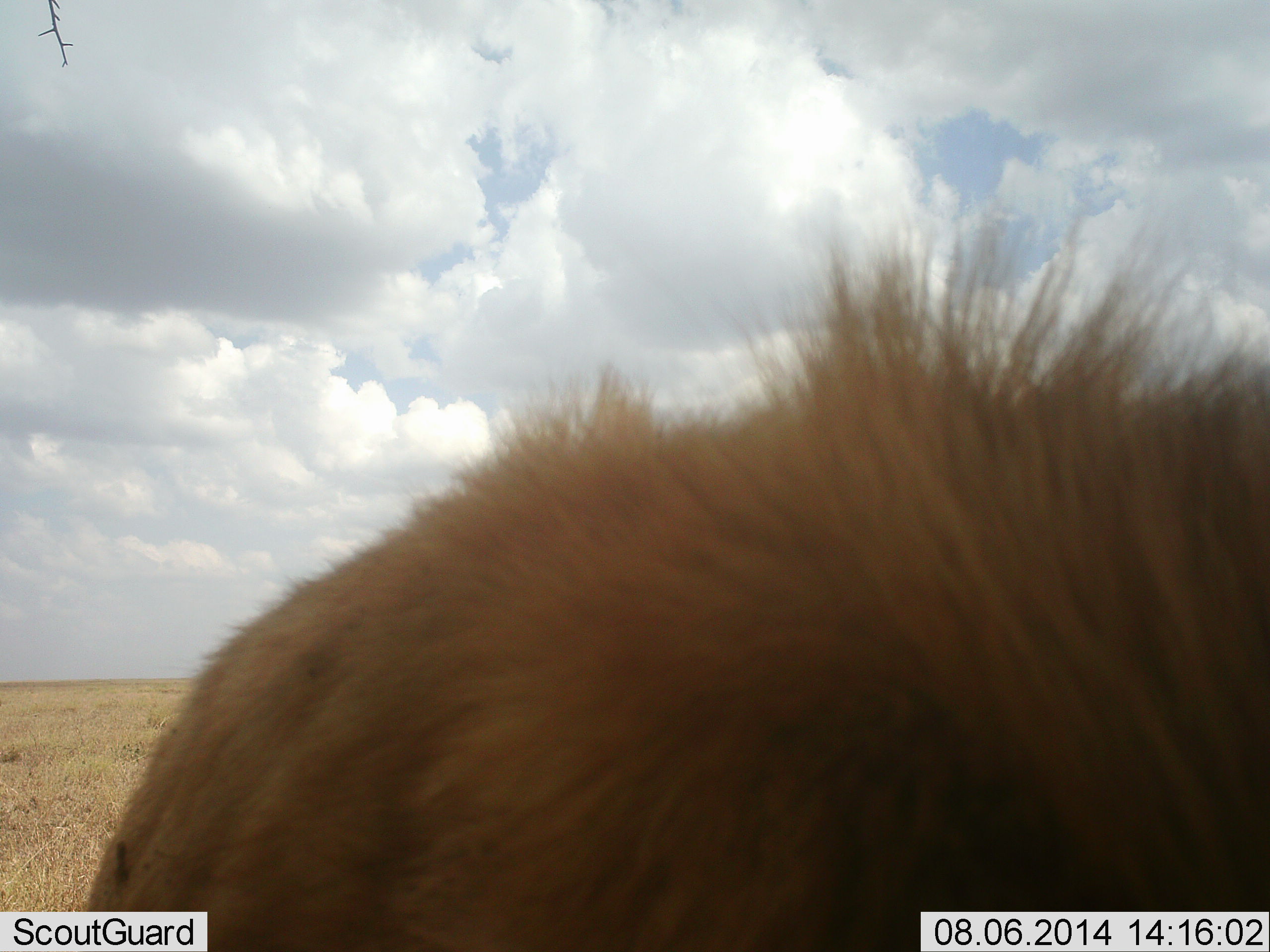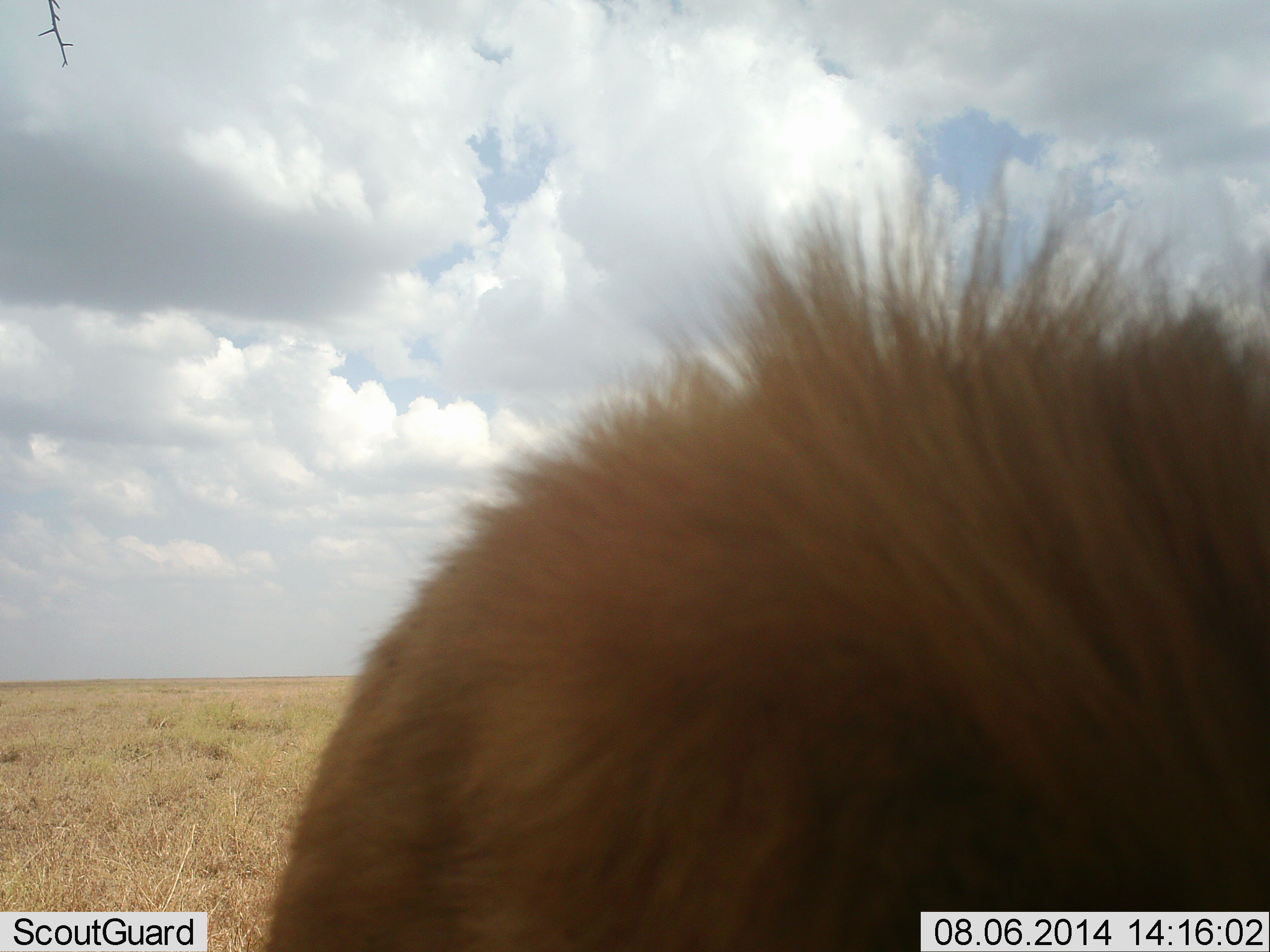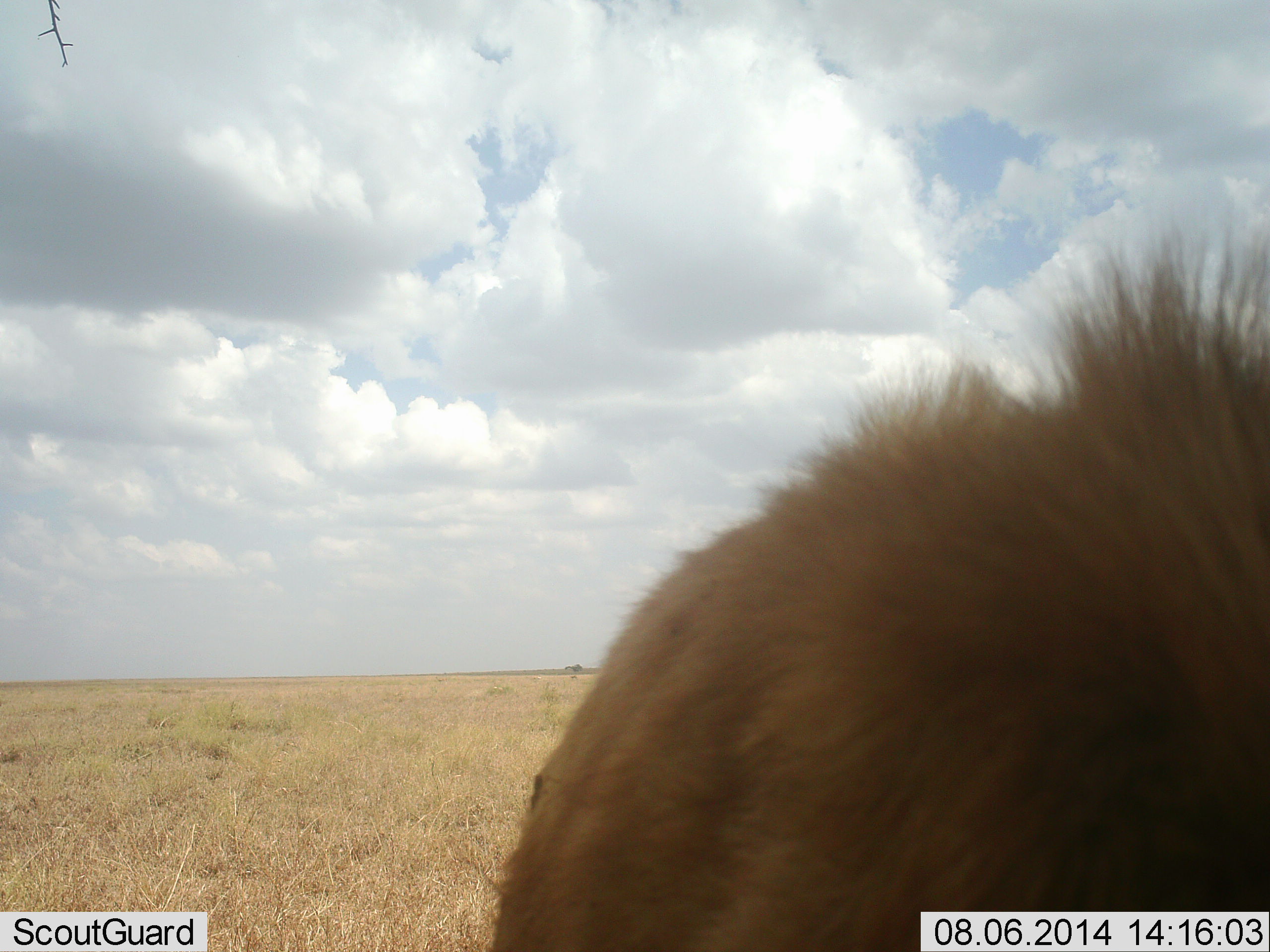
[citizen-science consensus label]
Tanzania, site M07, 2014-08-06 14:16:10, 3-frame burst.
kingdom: Animalia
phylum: Chordata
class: Mammalia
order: Carnivora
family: Felidae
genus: Panthera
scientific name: Panthera leo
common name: lion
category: lionmale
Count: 1.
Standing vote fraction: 80%.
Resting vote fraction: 0%.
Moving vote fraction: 20%.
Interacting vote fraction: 0%.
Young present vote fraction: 0%.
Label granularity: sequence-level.